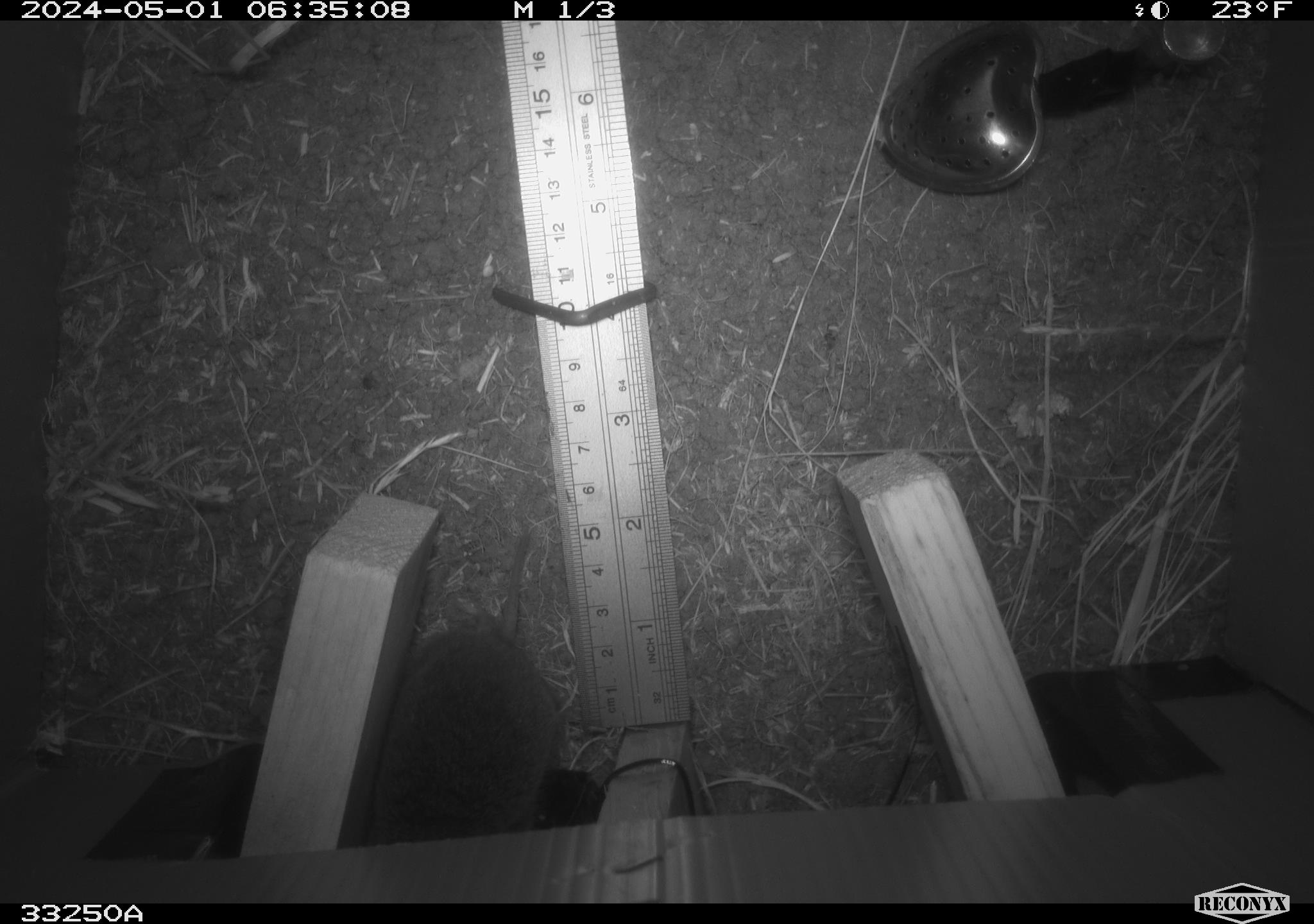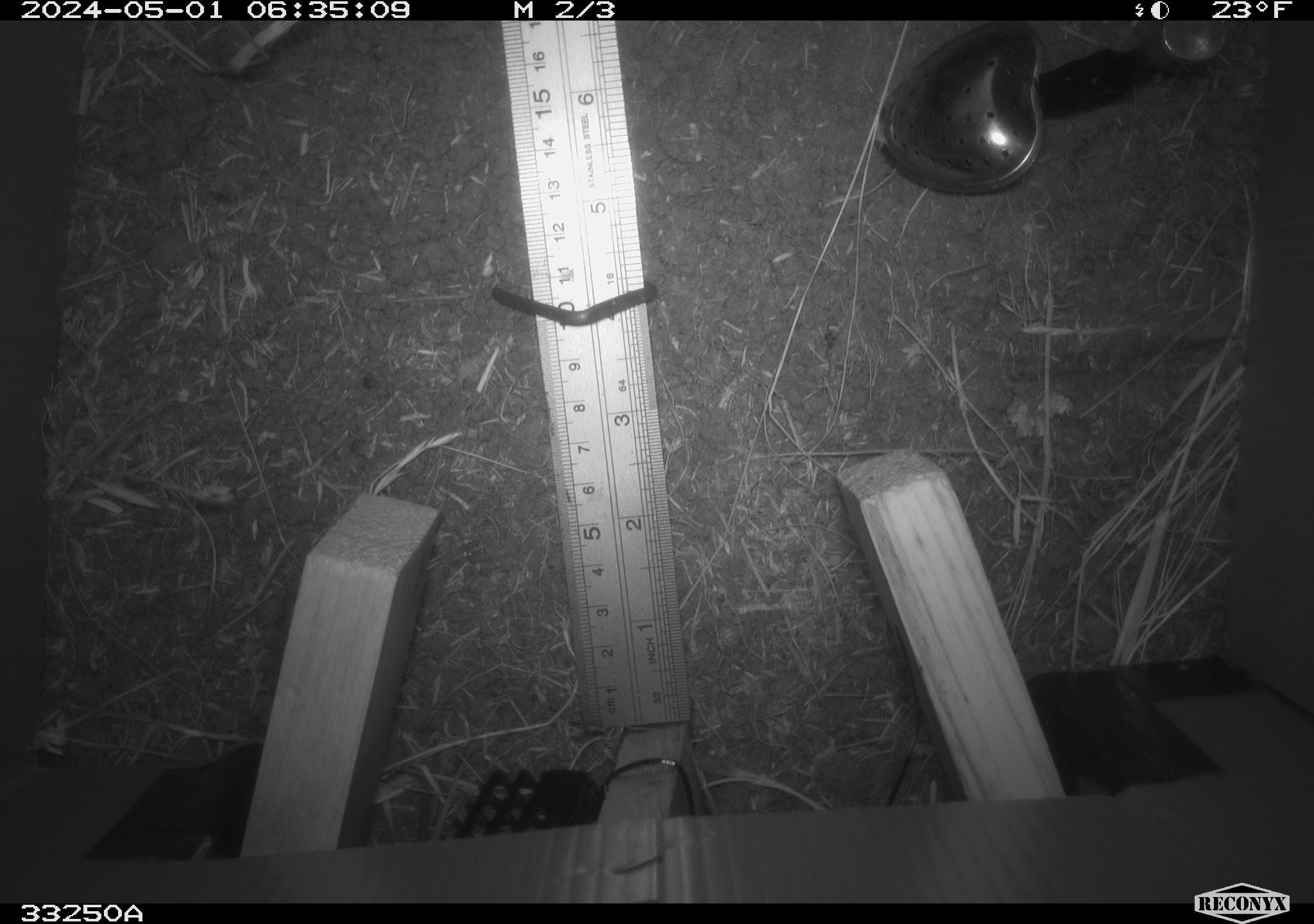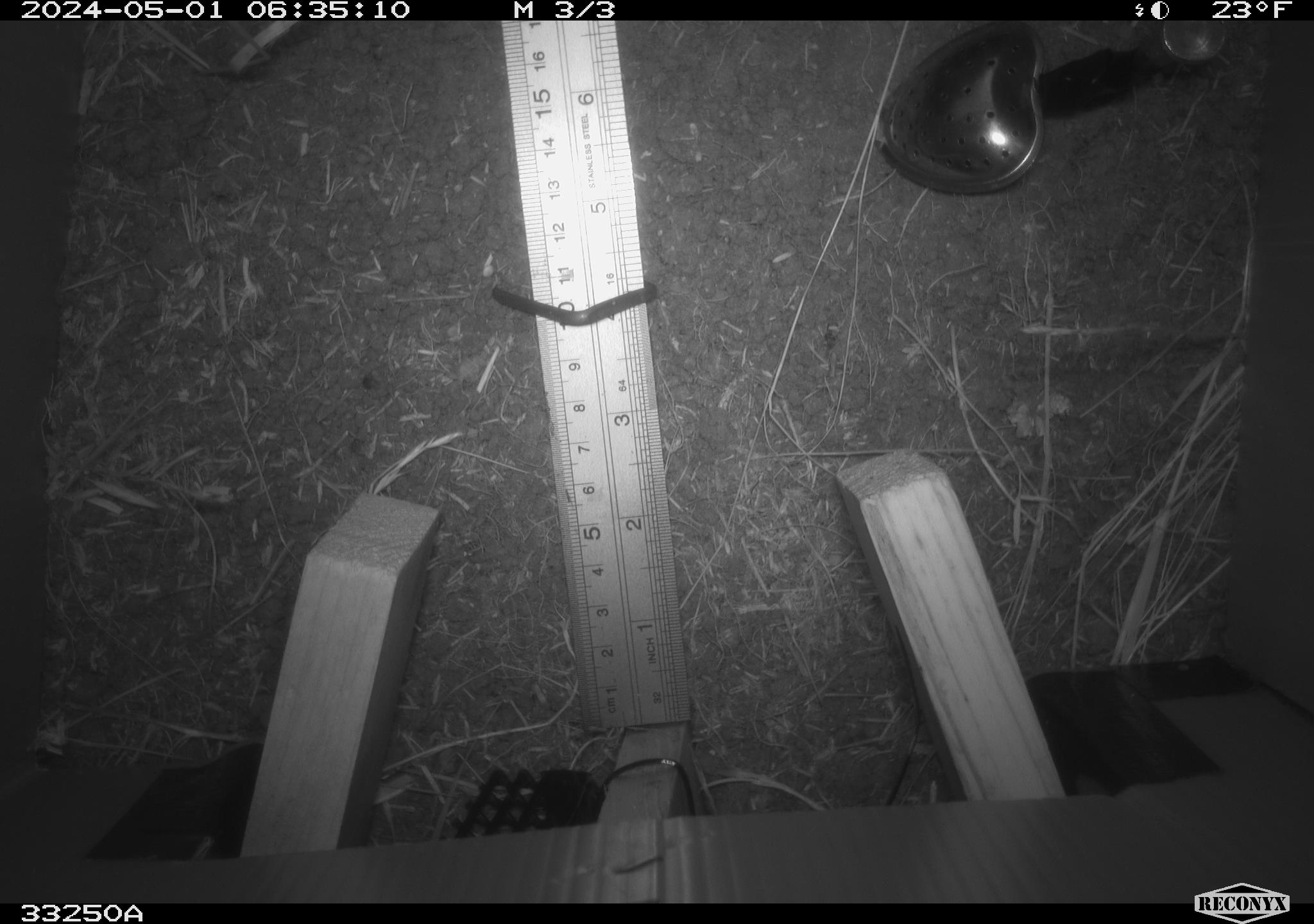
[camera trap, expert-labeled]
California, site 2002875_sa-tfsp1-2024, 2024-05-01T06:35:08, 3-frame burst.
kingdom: Animalia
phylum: Chordata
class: Mammalia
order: Rodentia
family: Cricetidae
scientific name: Arvicolinae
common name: voles, lemmings, and muskrats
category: arvicolinae subfamily